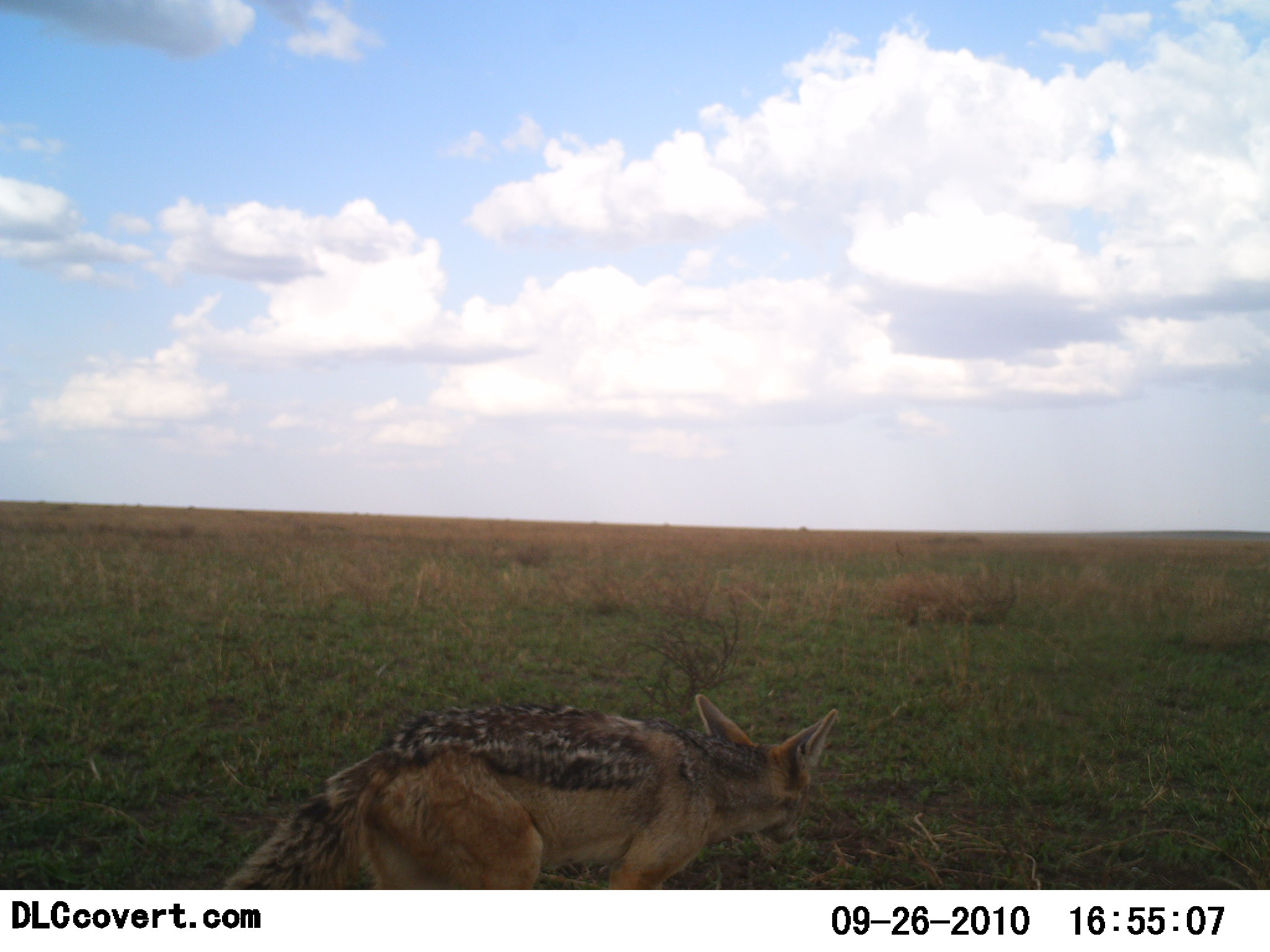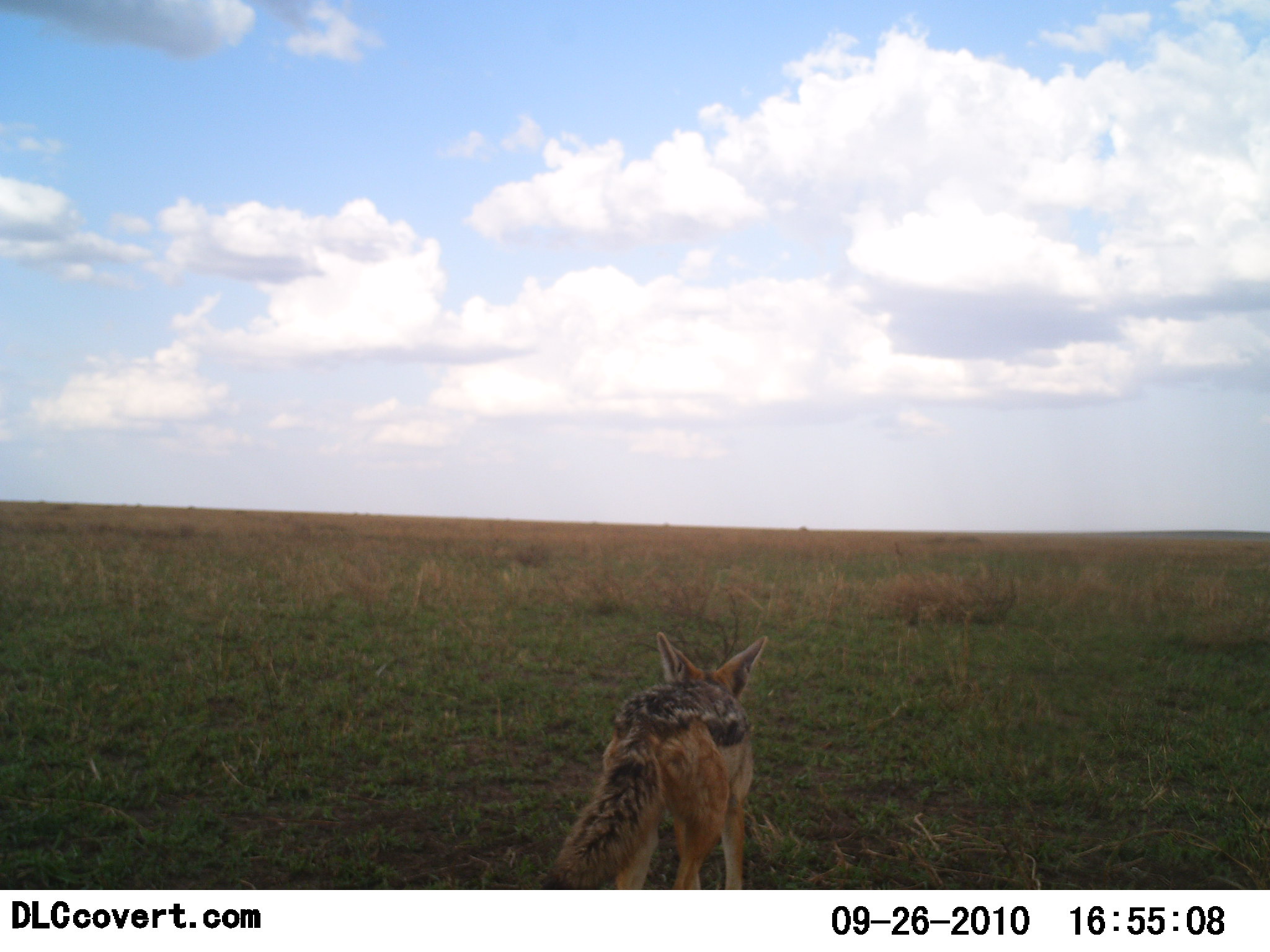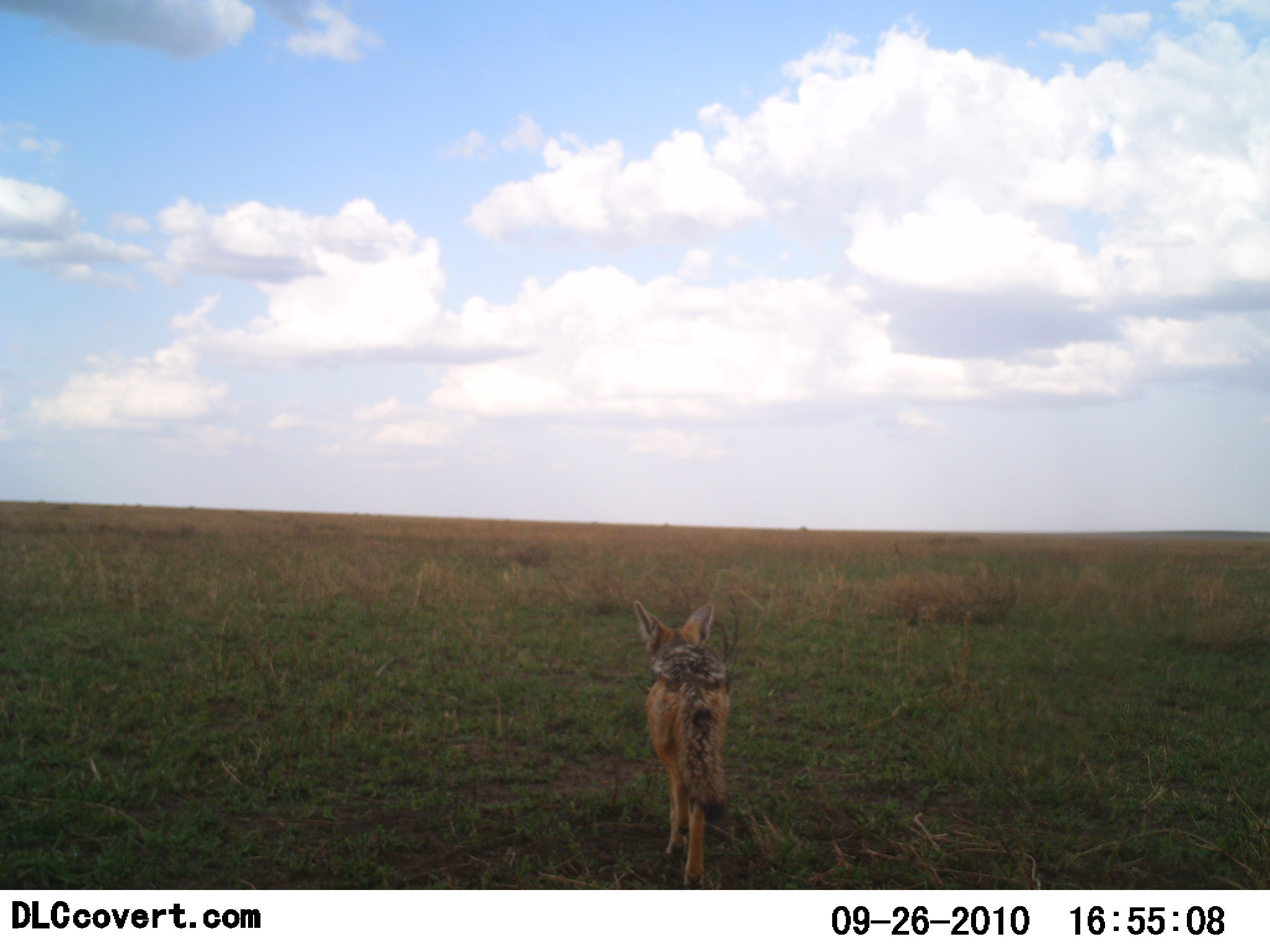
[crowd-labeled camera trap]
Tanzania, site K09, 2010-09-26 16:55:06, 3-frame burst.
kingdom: Animalia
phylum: Chordata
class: Mammalia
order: Carnivora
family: Canidae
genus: Lupulella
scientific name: Lupulella mesomelas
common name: black-backed jackal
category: jackal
Jackal (black-backed jackal) (Lupulella mesomelas), count 1. Behavior (volunteer vote fractions): standing 23%, resting 0%, moving 85%, interacting 0%. Young present (vote fraction): 0%. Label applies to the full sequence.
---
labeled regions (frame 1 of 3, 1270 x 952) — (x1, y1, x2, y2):
animal: (213, 690, 838, 889)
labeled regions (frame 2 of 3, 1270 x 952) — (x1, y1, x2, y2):
animal: (536, 628, 767, 890)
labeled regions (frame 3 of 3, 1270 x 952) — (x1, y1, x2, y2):
animal: (633, 600, 729, 890)